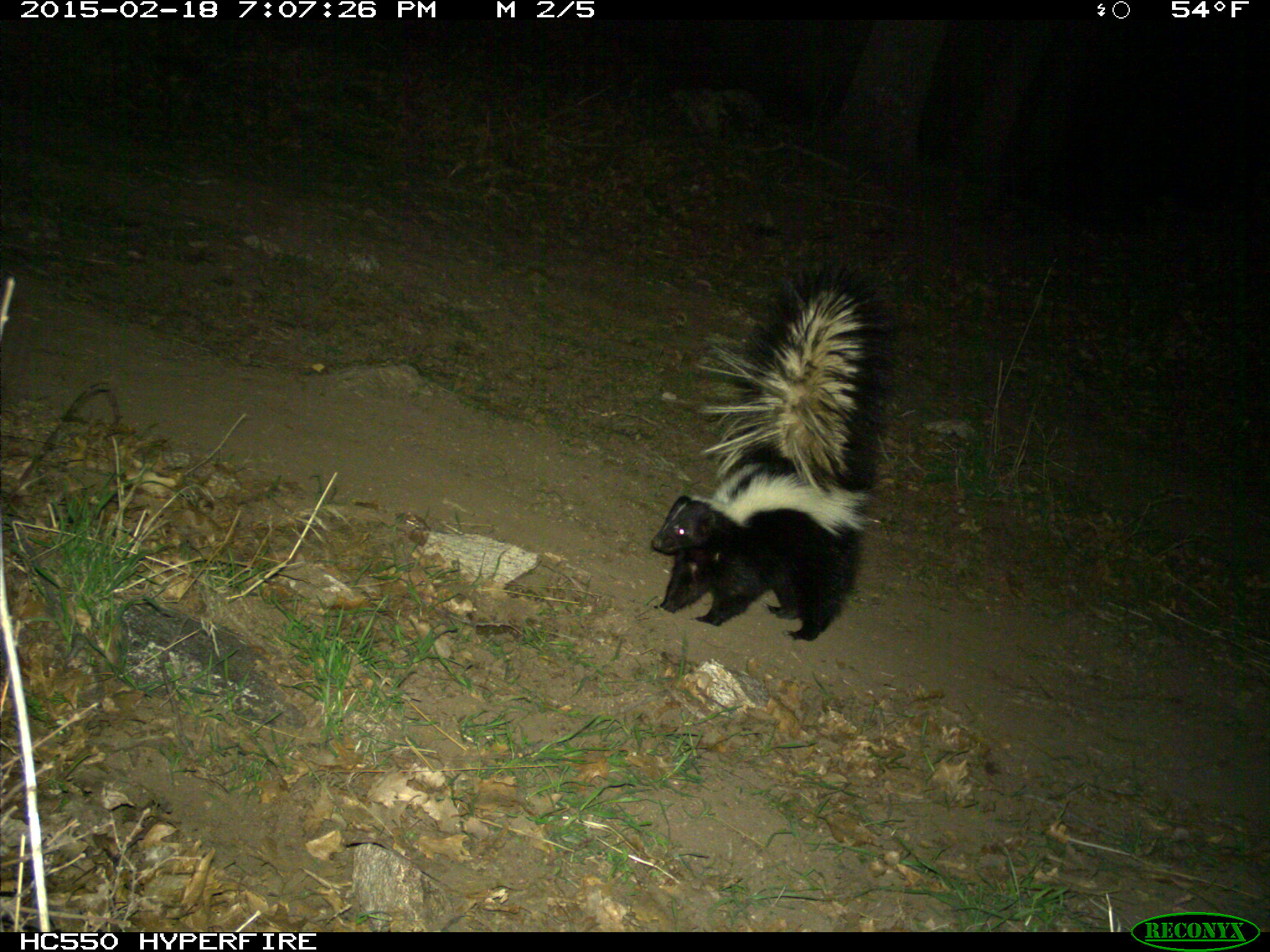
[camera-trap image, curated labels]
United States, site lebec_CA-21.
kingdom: Animalia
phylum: Chordata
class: Mammalia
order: Carnivora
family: Mephitidae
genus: Mephitis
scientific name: Mephitis mephitis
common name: striped skunk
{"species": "Mephitis mephitis (striped skunk)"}